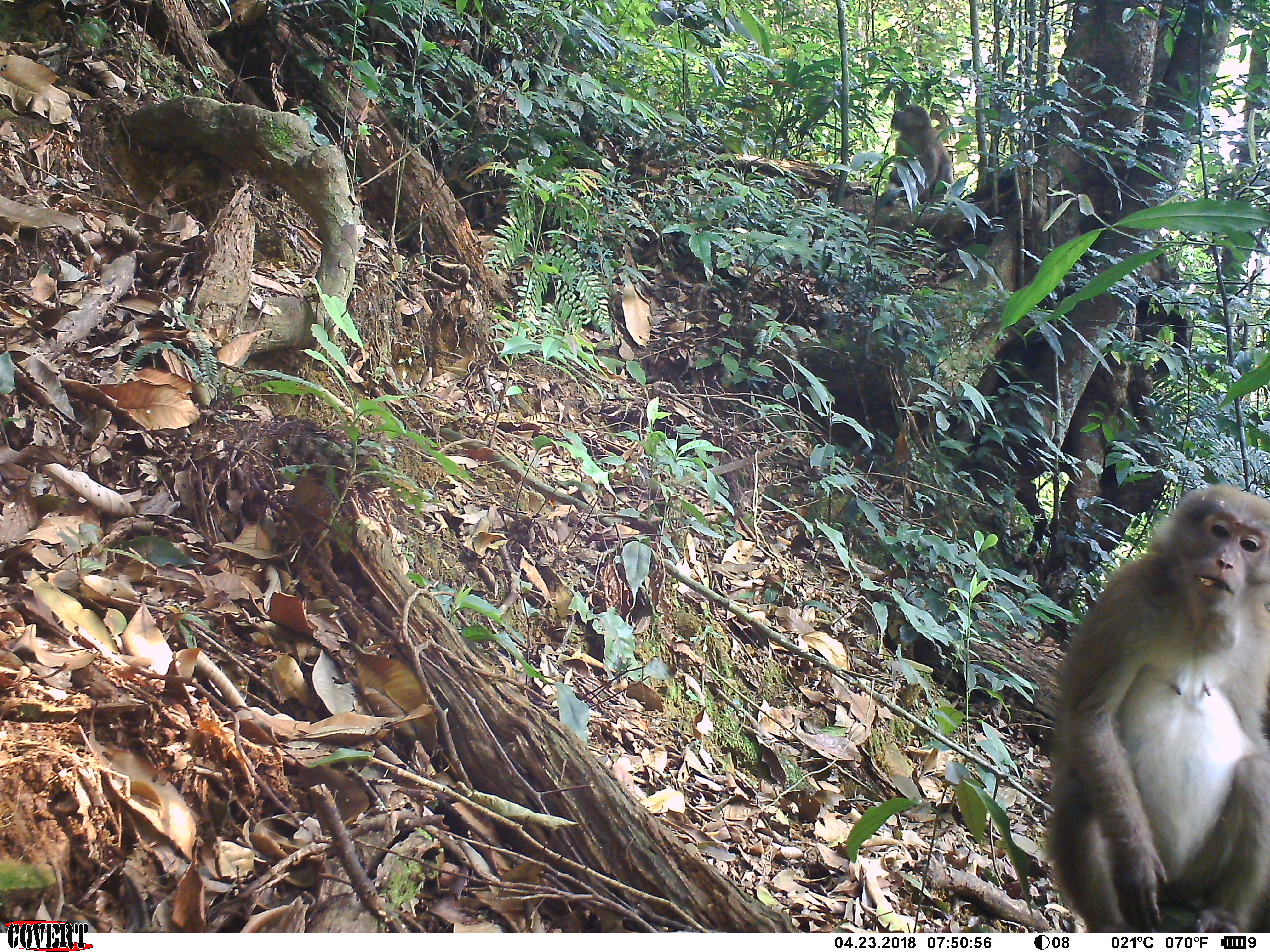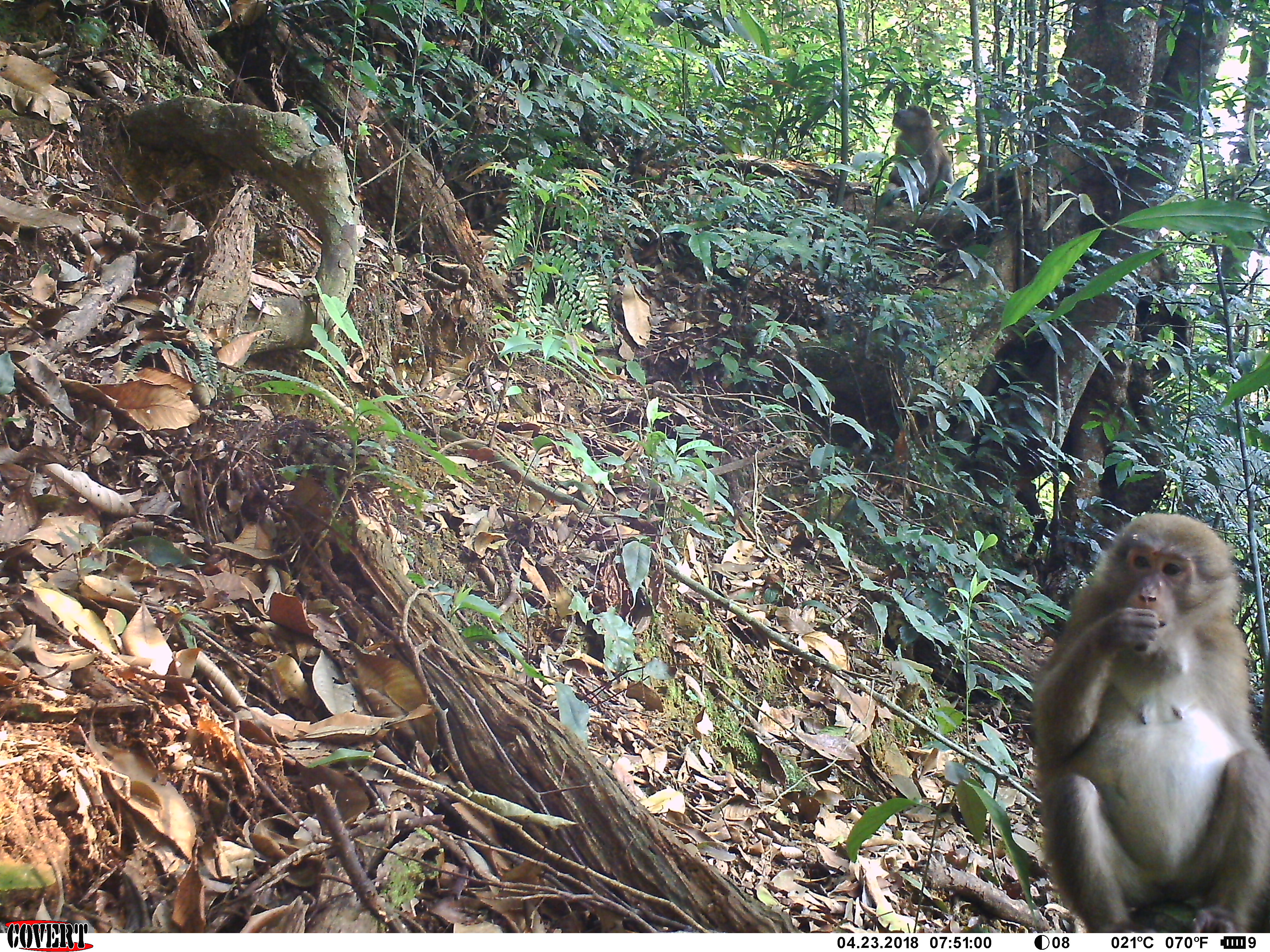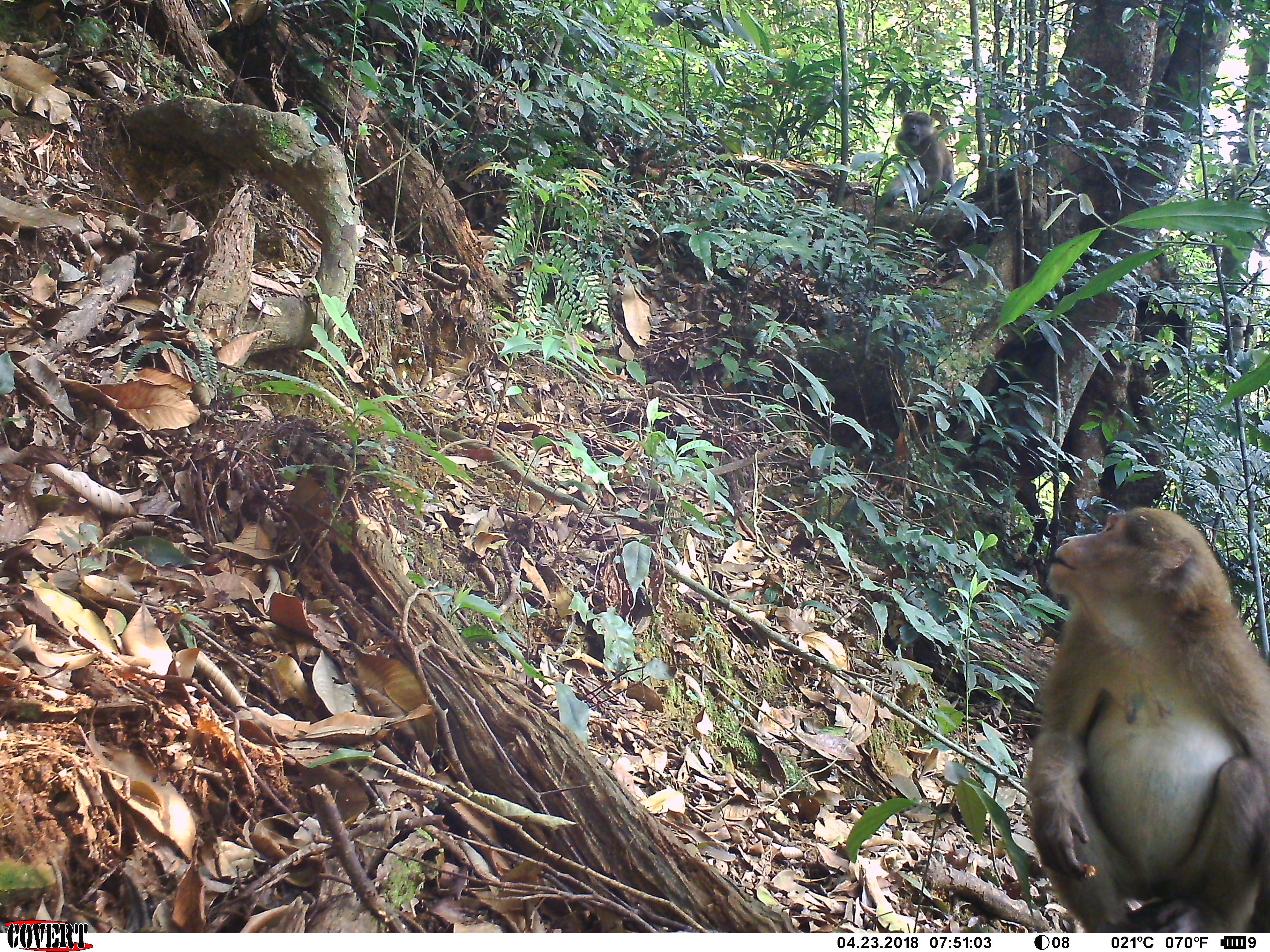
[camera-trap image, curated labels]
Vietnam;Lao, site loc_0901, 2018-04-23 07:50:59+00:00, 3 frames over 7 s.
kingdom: Animalia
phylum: Chordata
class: Mammalia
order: Primates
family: Cercopithecidae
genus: Macaca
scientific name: Macaca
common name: macaque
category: macaque not stump tailed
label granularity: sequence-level